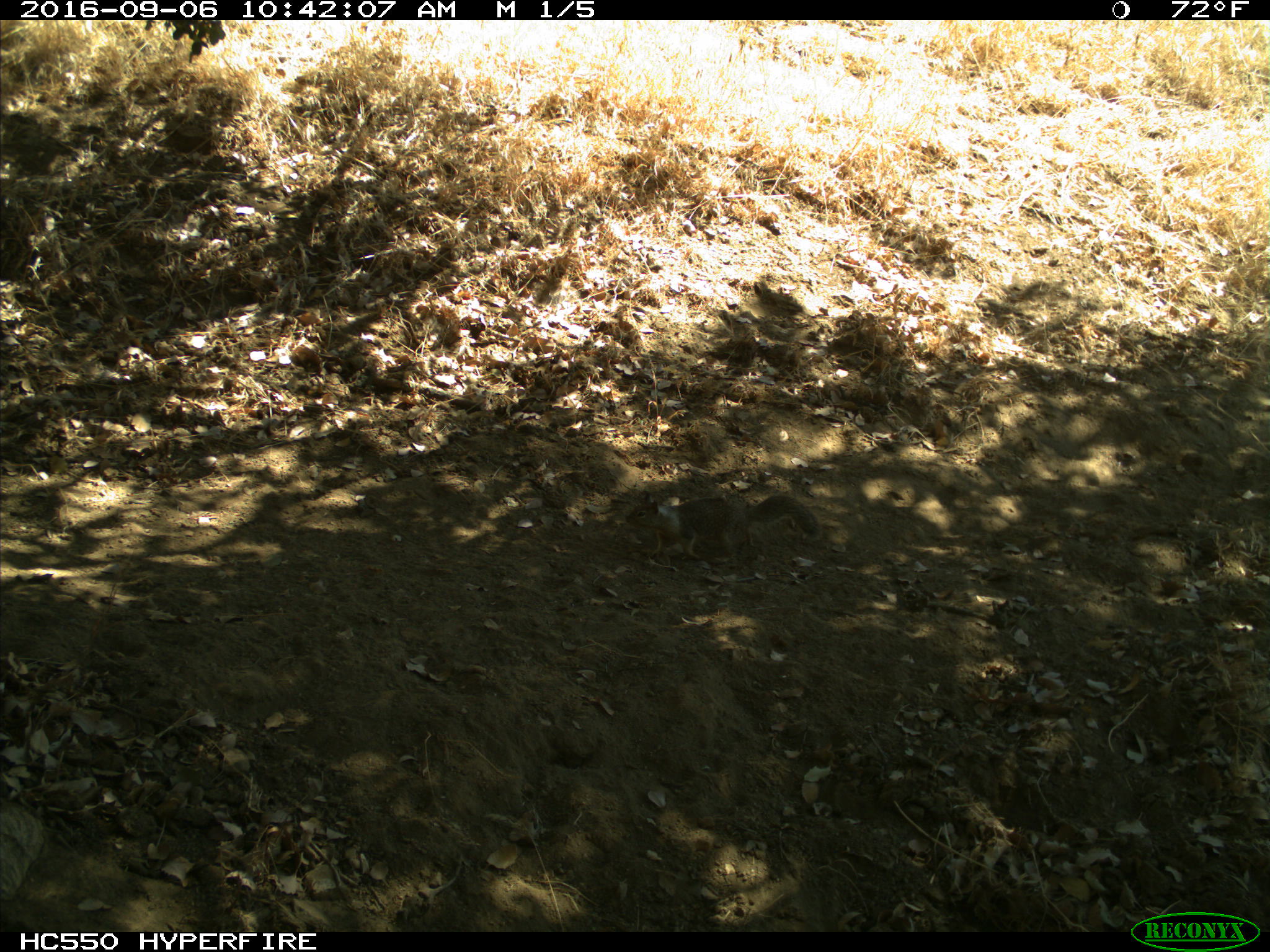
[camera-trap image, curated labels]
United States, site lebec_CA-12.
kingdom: Animalia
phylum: Chordata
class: Mammalia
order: Rodentia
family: Sciuridae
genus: Otospermophilus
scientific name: Otospermophilus beecheyi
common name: california ground squirrel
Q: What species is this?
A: Otospermophilus beecheyi (california ground squirrel).